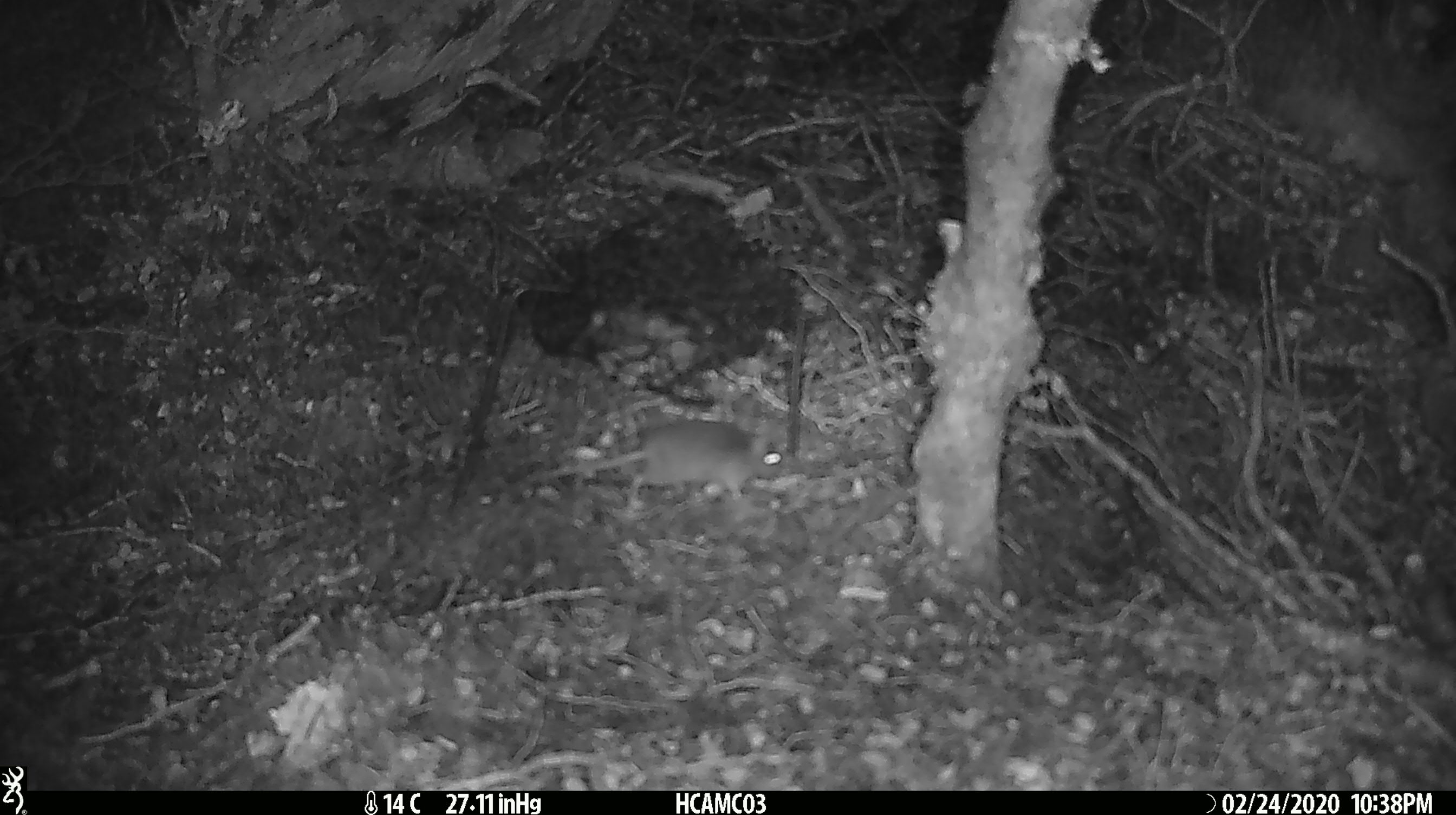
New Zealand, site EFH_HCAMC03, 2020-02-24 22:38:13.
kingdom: Animalia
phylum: Chordata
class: Mammalia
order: Rodentia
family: Muridae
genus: Mus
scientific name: Mus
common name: mouse